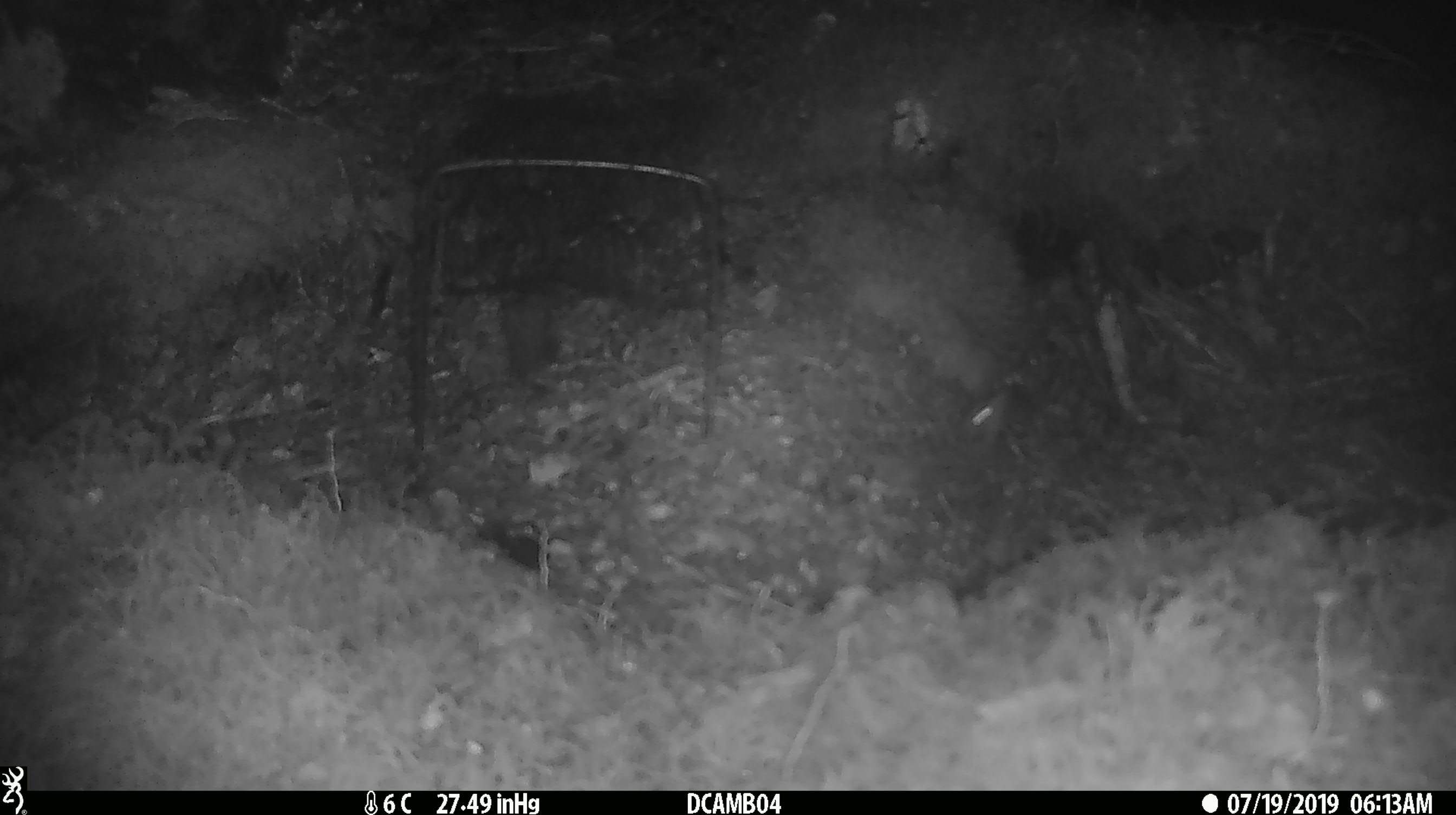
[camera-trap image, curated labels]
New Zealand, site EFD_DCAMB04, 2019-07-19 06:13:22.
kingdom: Animalia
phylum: Chordata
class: Mammalia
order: Rodentia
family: Muridae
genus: Mus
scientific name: Mus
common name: mouse